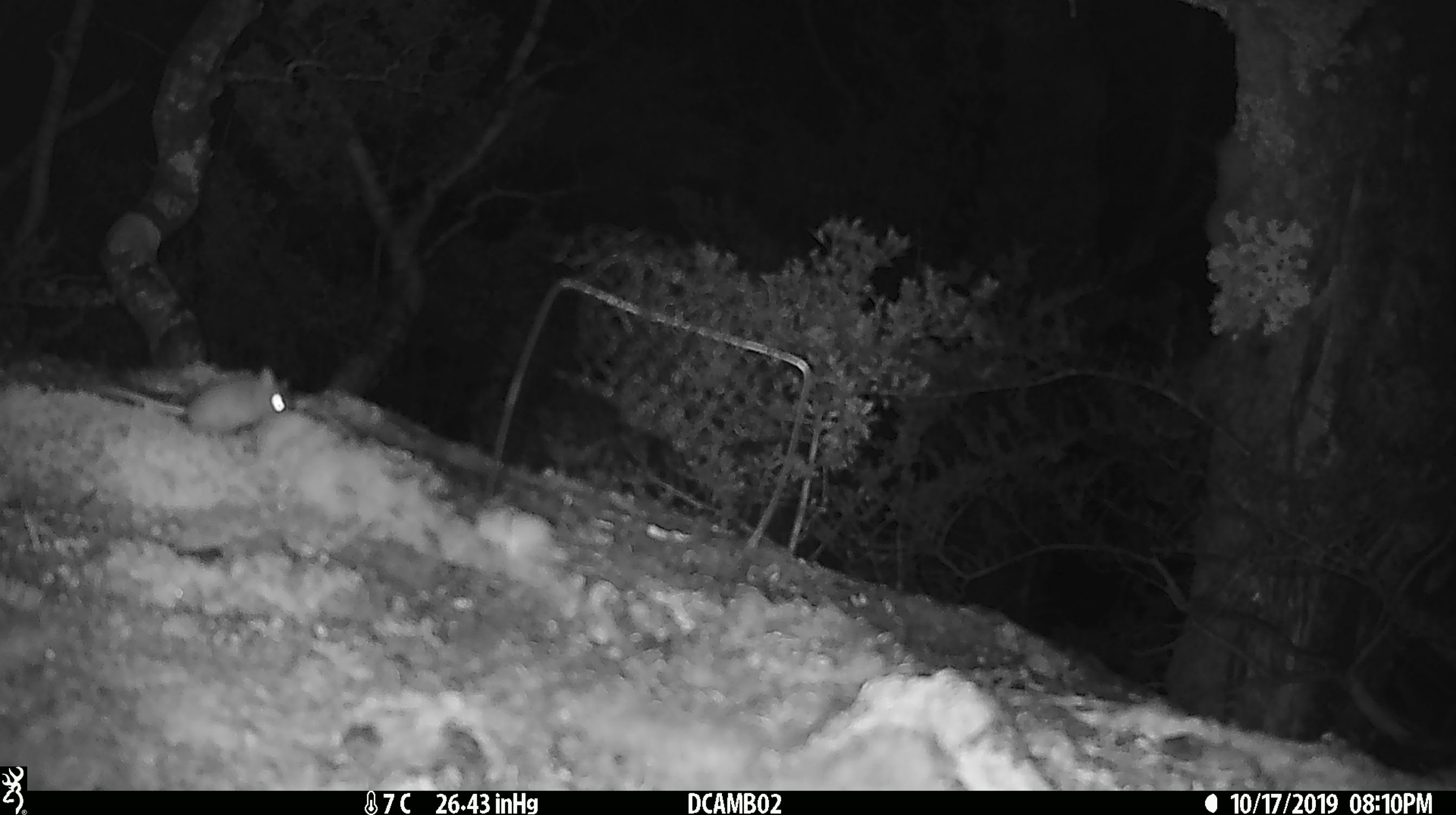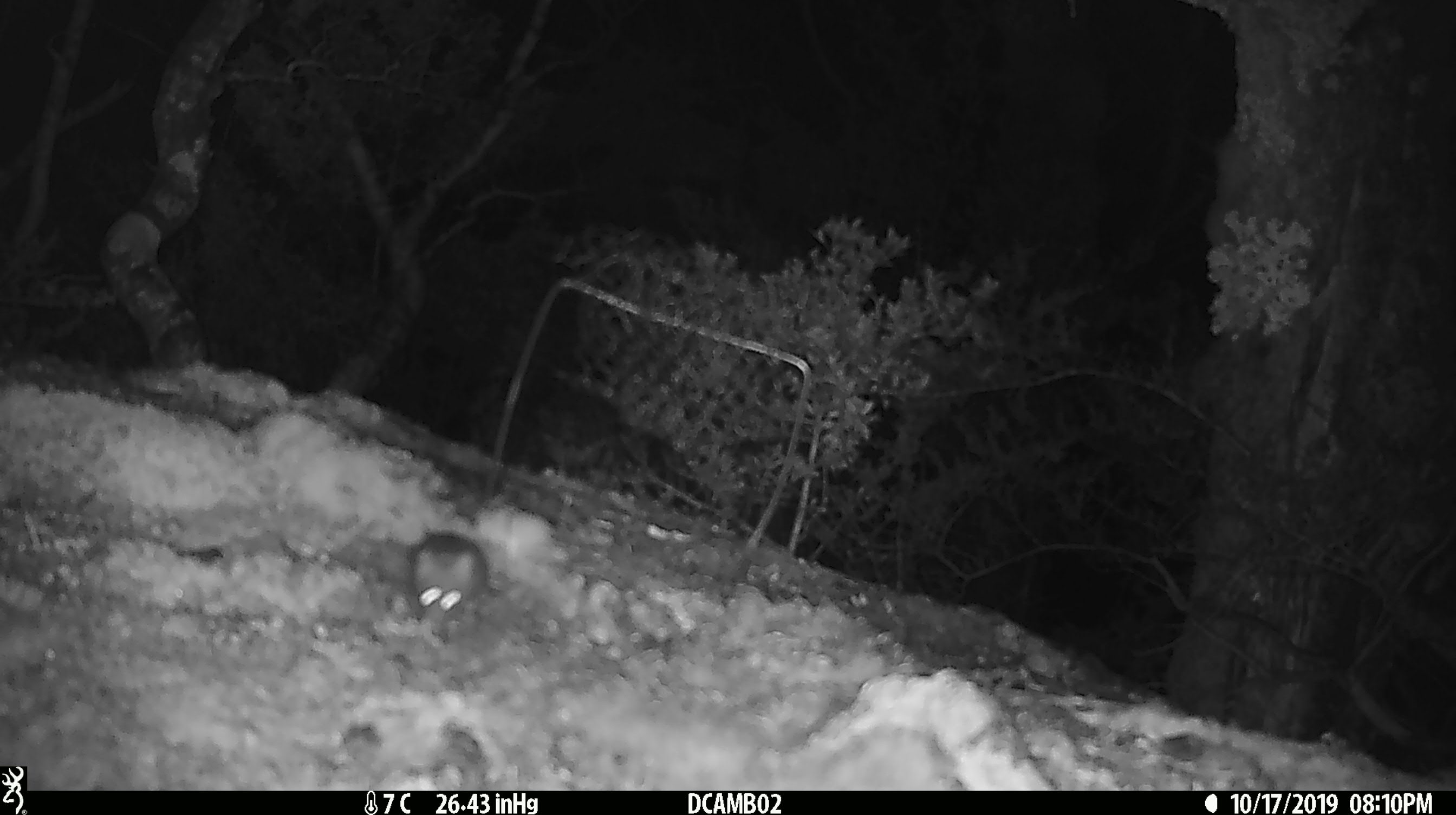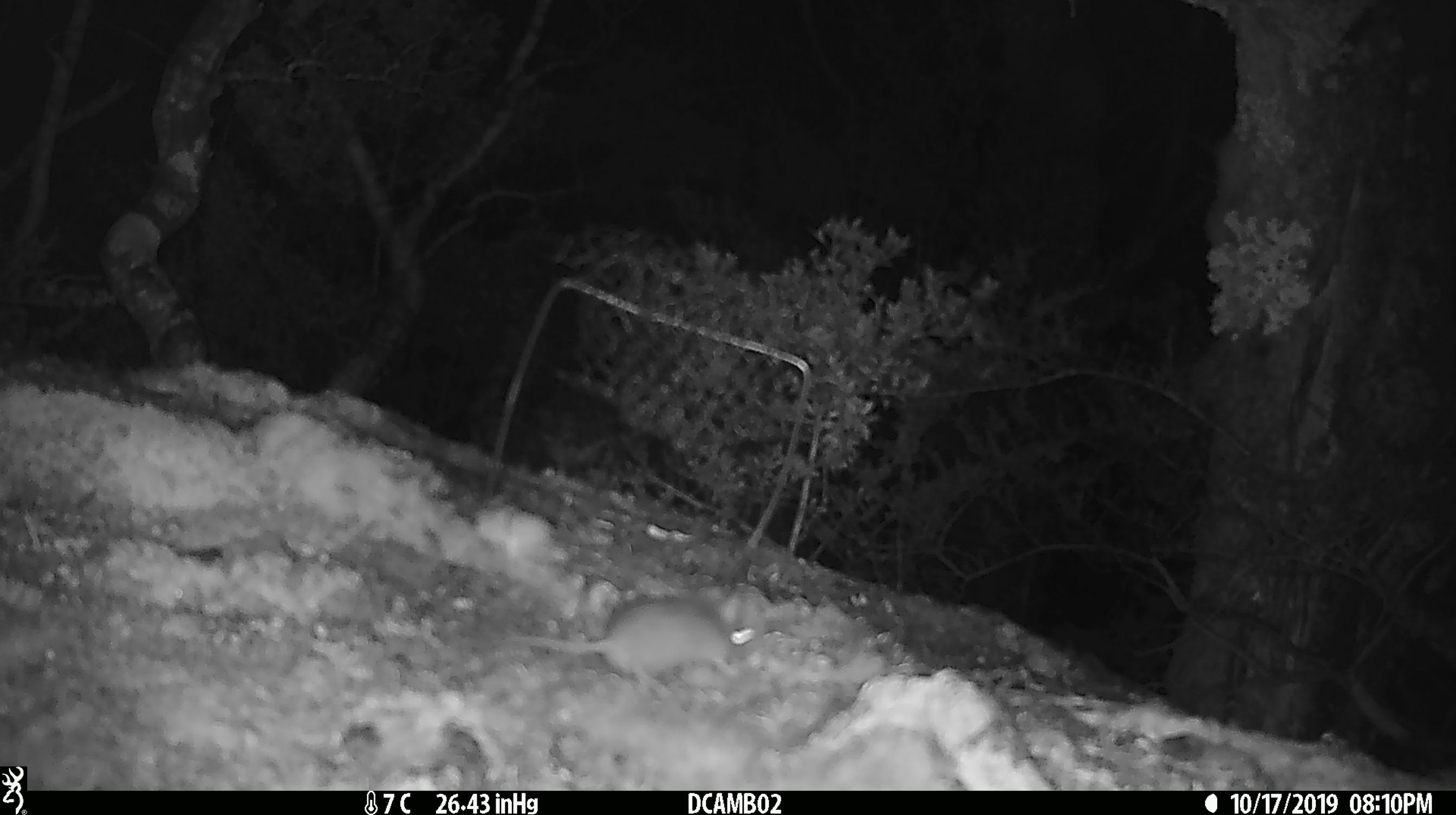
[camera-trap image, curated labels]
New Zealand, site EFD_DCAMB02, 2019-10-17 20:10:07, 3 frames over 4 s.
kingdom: Animalia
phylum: Chordata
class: Mammalia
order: Rodentia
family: Muridae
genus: Mus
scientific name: Mus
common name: mouse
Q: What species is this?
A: Mouse (Mus).